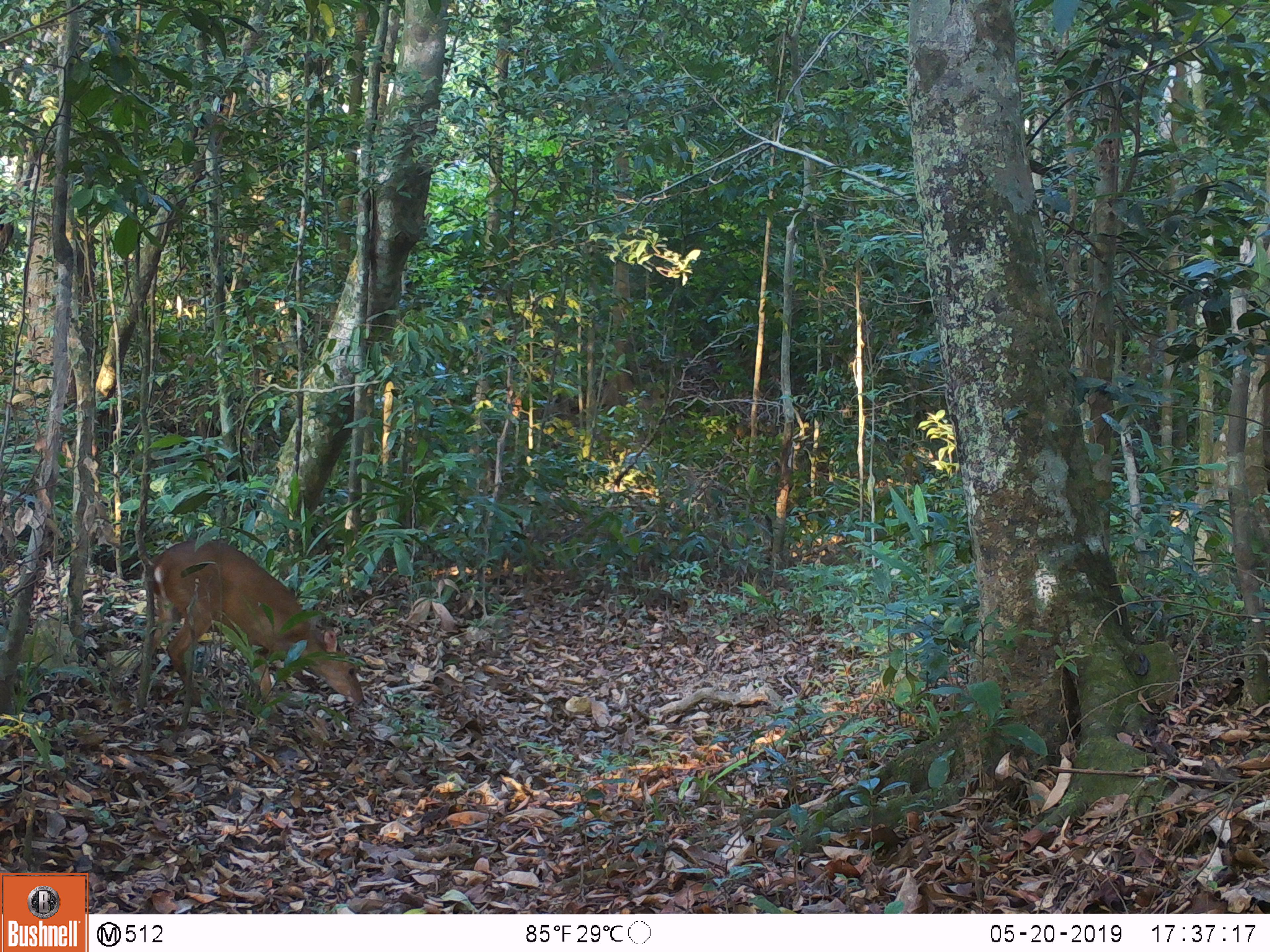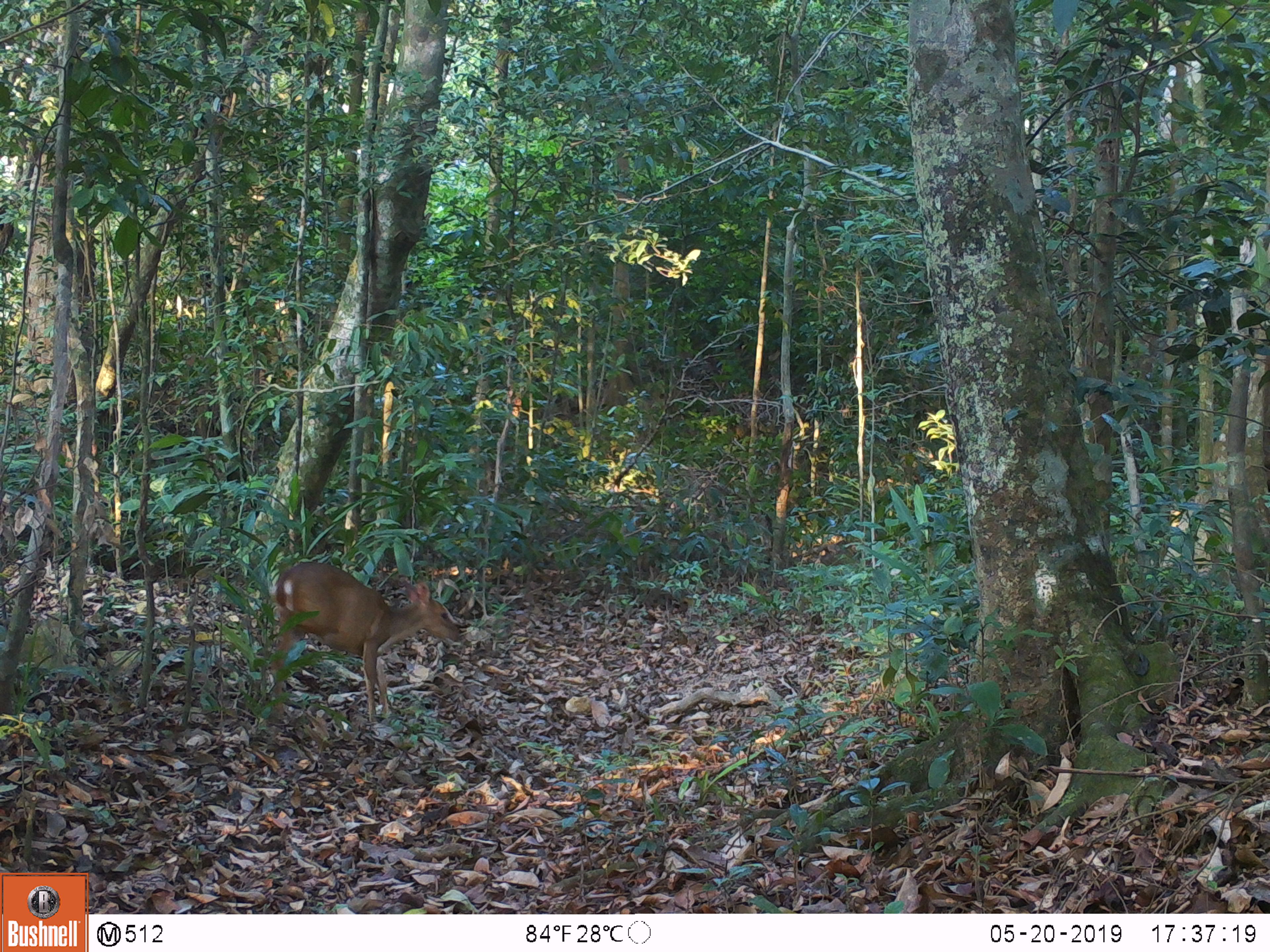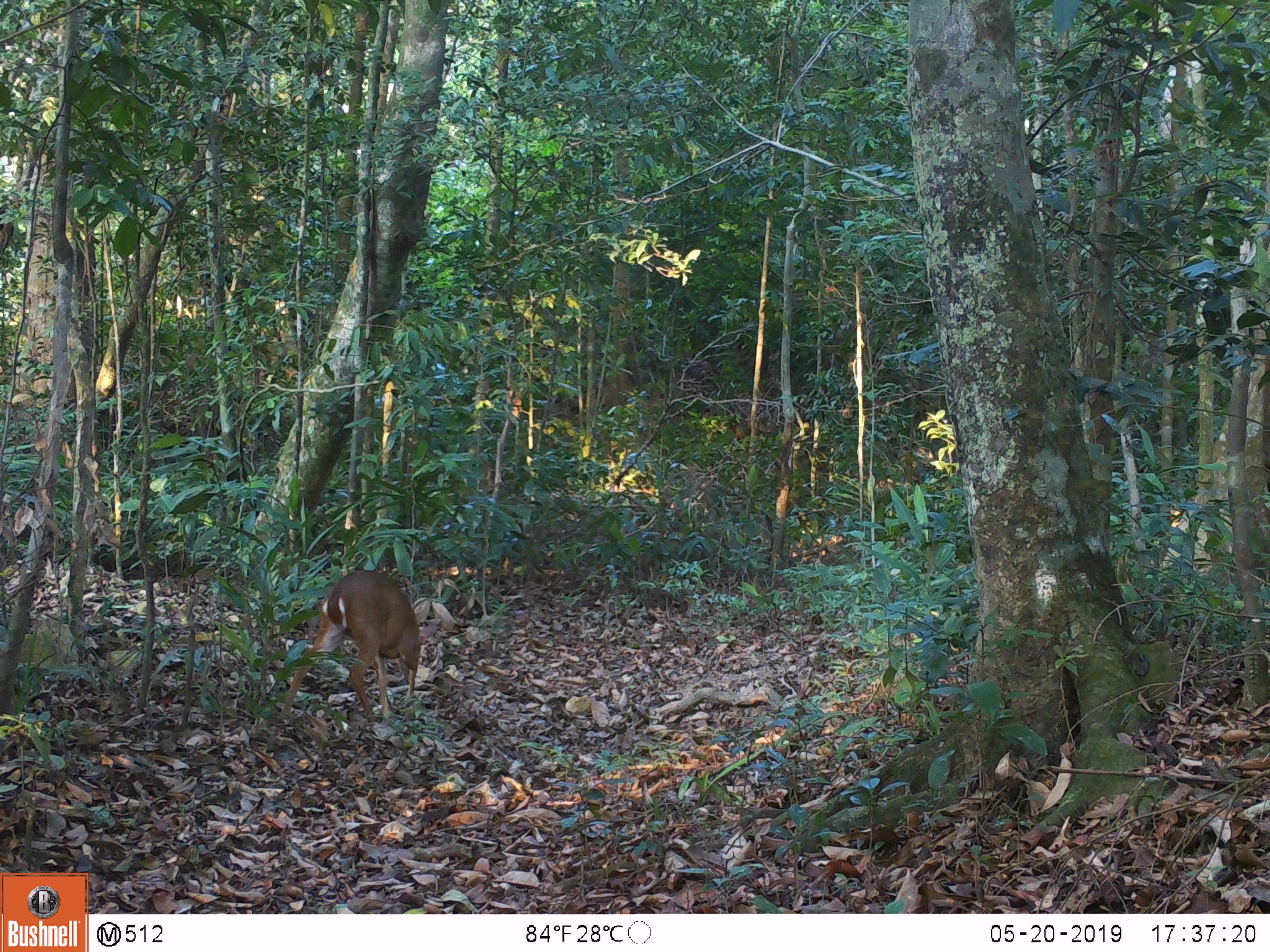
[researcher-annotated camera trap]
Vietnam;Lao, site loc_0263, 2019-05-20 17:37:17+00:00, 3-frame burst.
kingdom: Animalia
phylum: Chordata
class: Mammalia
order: Artiodactyla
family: Cervidae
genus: Muntiacus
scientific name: Muntiacus vuquangensis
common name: large-antlered muntjac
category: large antlered muntjac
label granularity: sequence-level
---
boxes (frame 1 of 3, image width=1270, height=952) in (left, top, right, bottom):
large antlered muntjac: (142, 537, 365, 713)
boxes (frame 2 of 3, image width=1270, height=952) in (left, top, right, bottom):
large antlered muntjac: (268, 561, 462, 723)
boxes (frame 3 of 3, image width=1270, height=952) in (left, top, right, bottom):
large antlered muntjac: (276, 569, 435, 723)